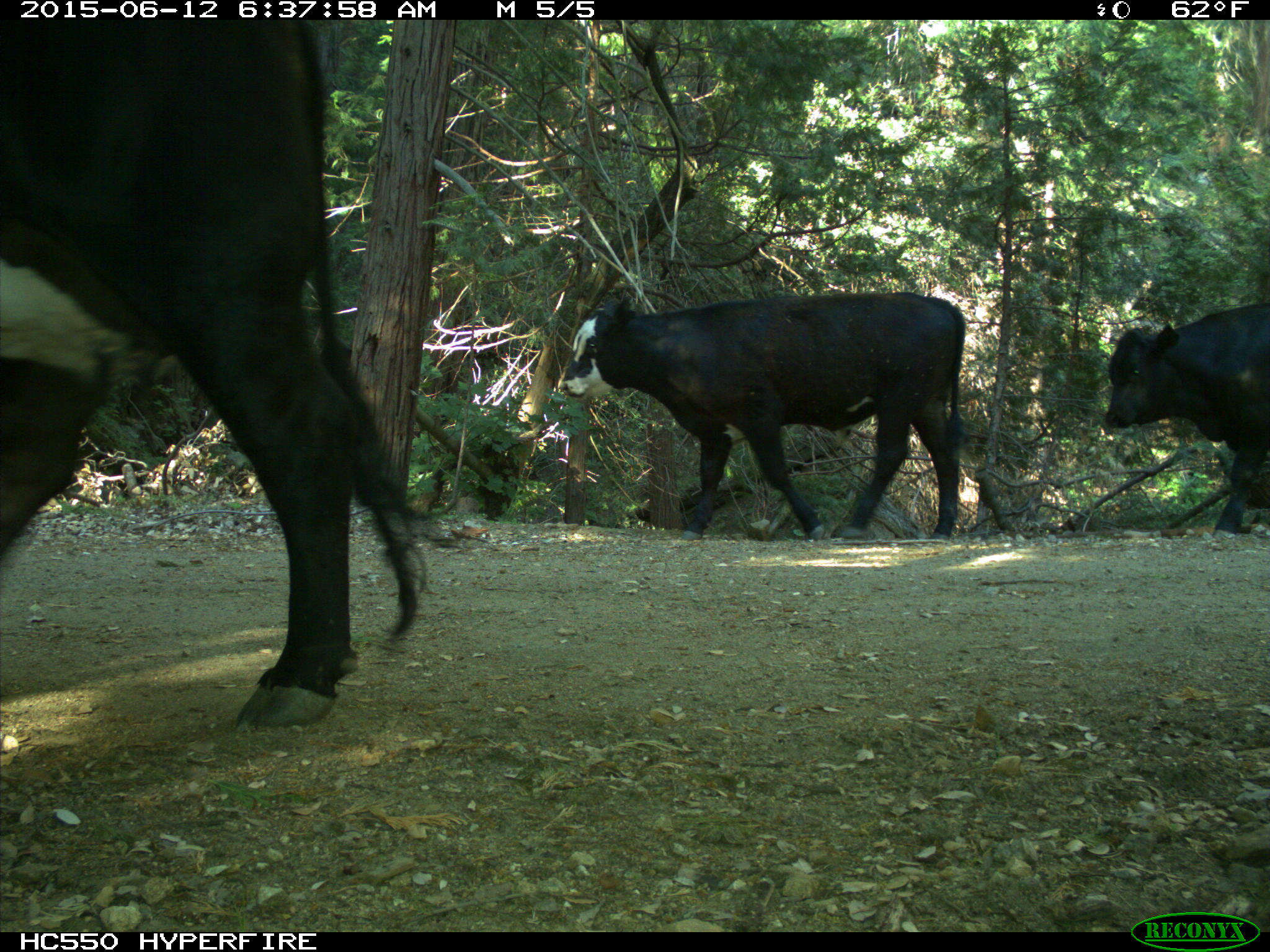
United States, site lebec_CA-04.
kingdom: Animalia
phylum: Chordata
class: Mammalia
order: Artiodactyla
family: Bovidae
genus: Bos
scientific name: Bos taurus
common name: domestic cow